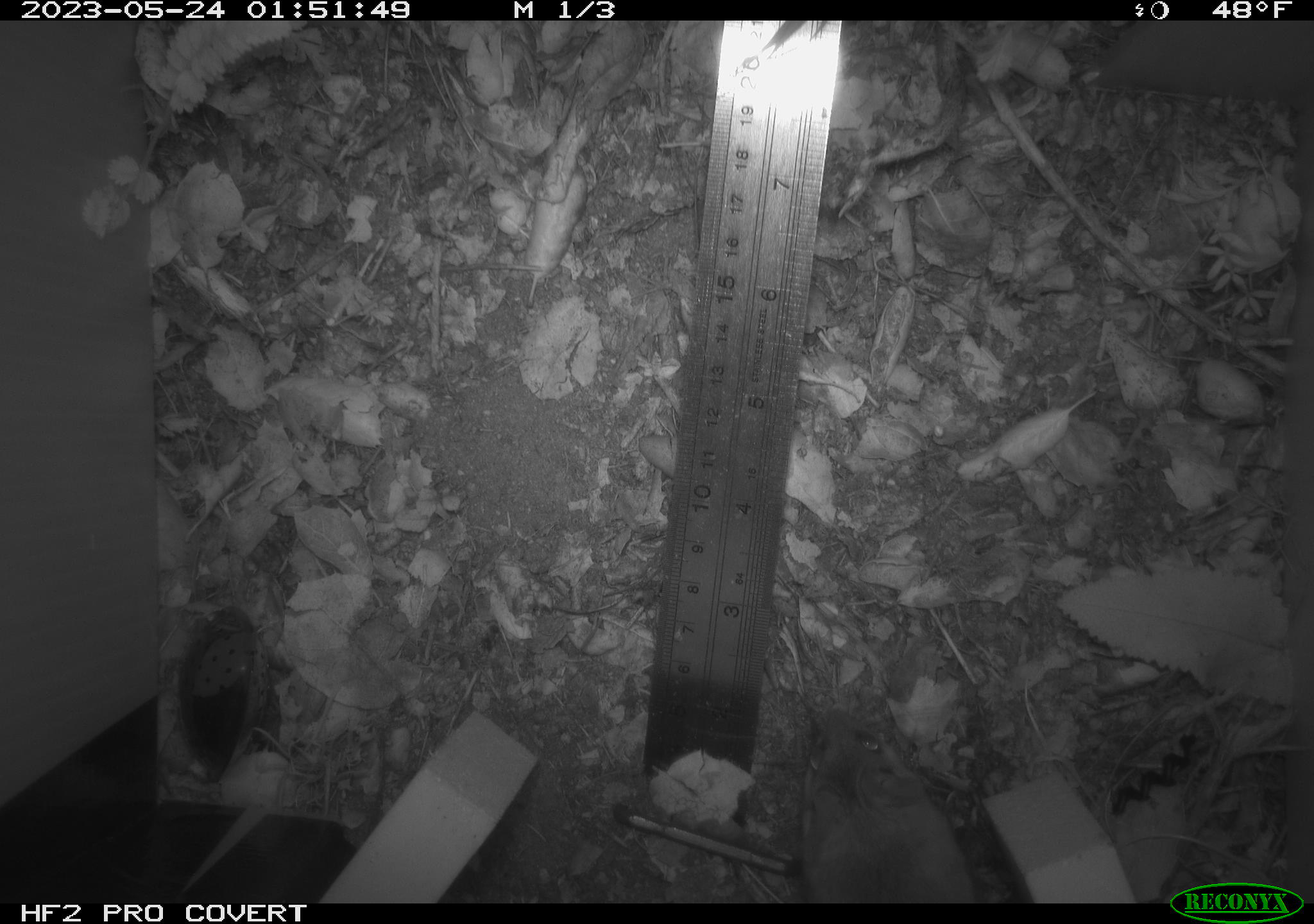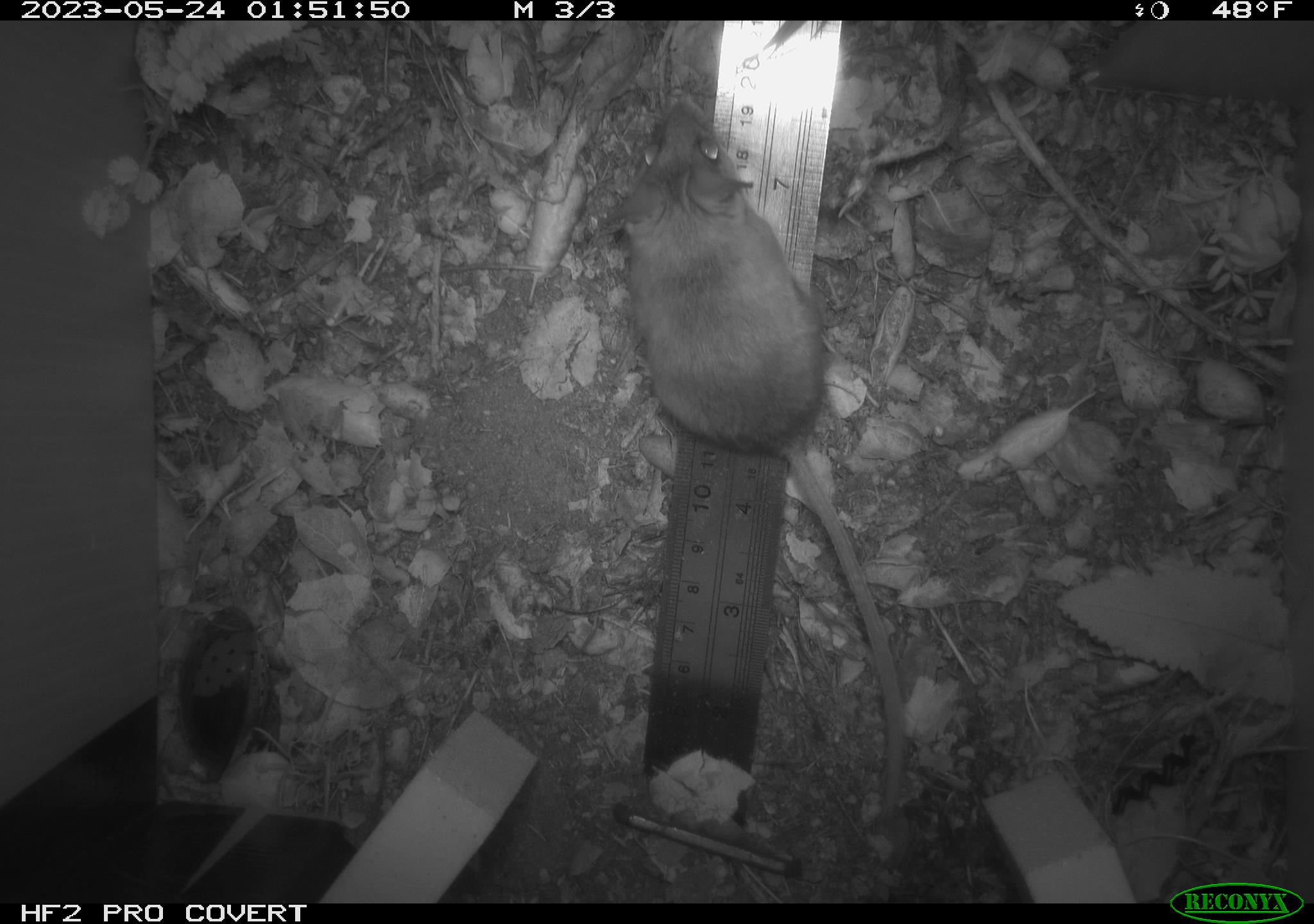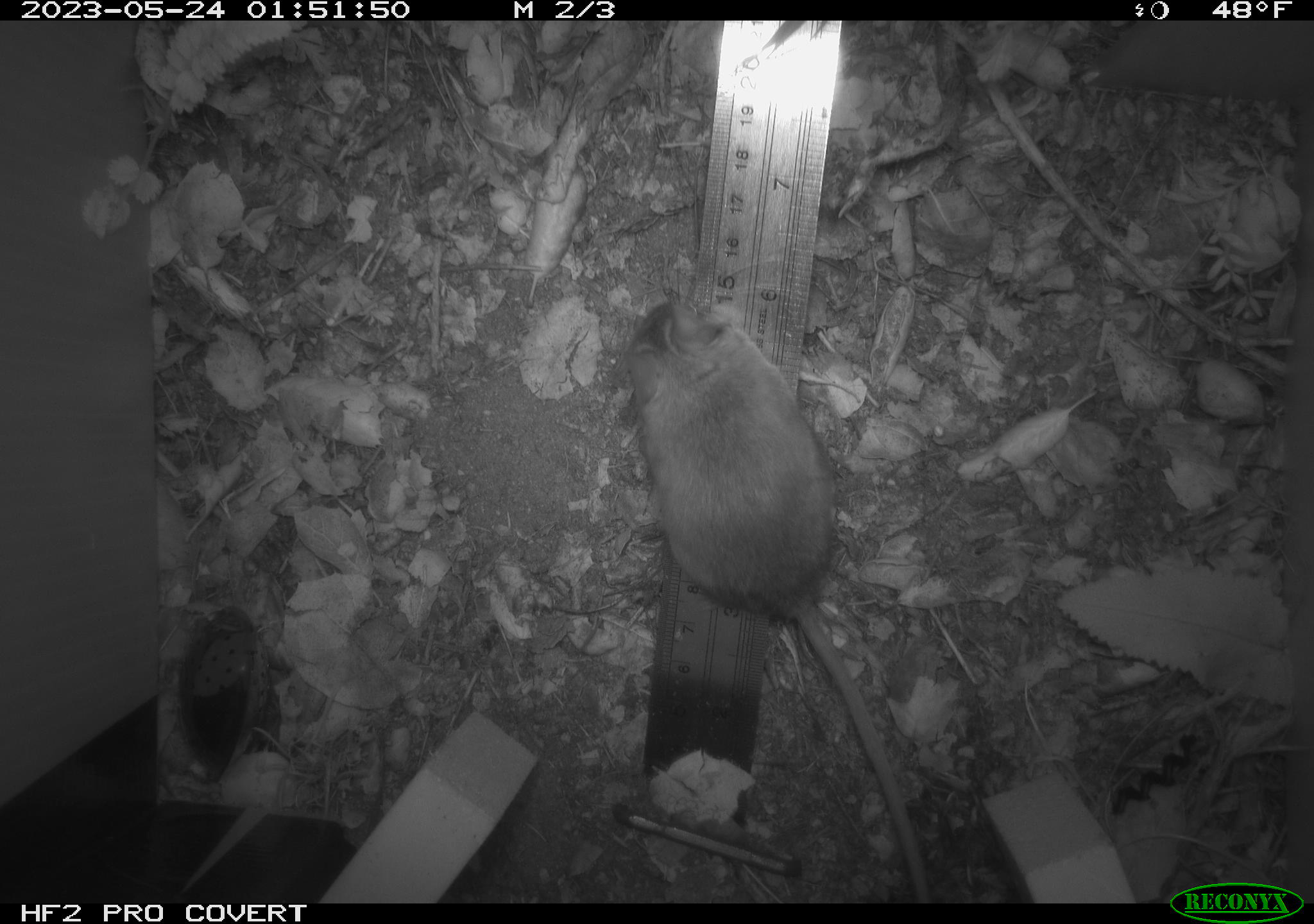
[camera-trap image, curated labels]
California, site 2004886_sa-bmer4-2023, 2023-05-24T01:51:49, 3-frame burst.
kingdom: Animalia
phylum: Chordata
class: Mammalia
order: Rodentia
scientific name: Rodentia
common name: mouse species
Mouse species (Rodentia).